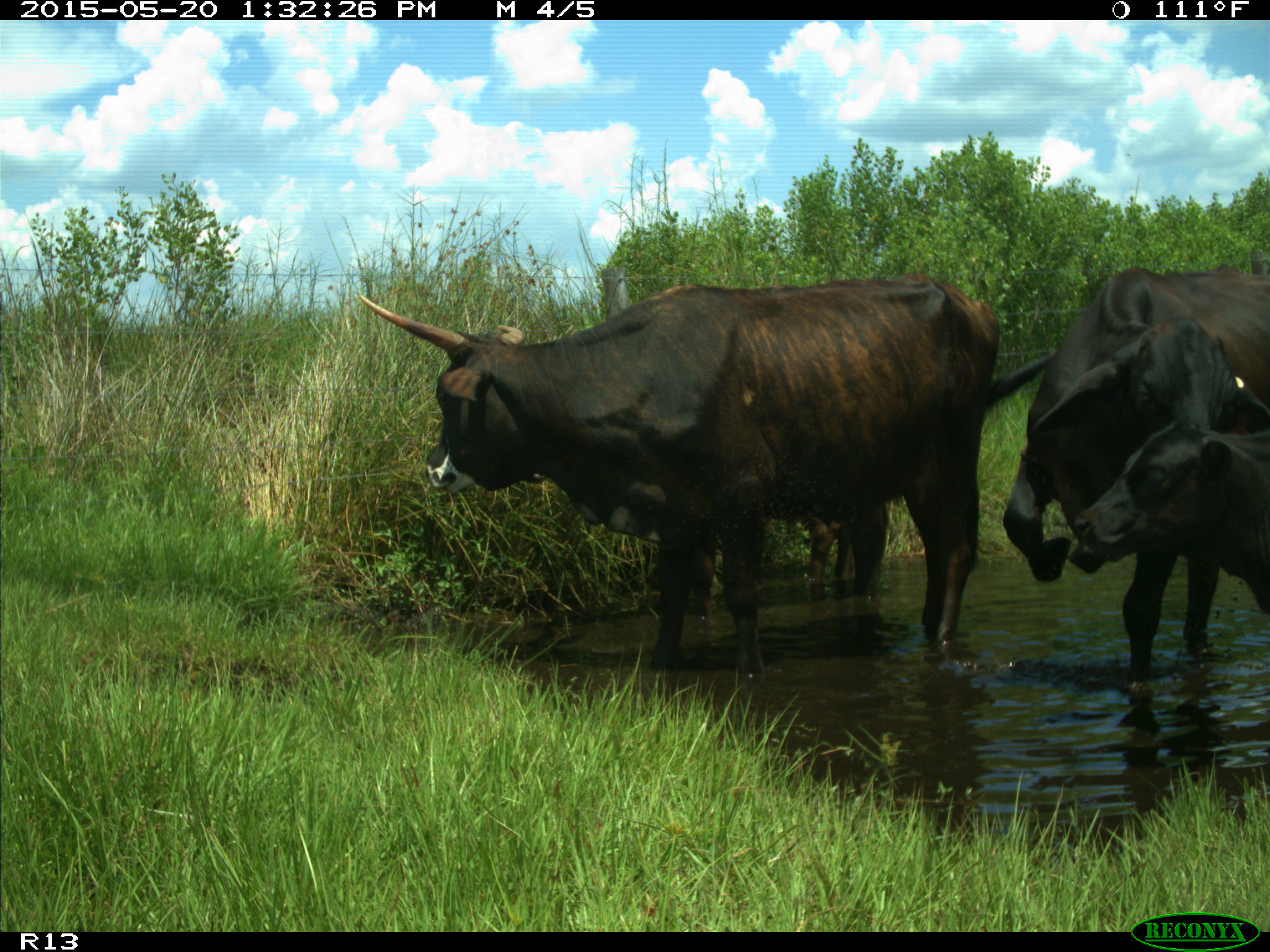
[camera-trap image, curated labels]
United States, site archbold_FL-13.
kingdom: Animalia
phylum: Chordata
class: Mammalia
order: Artiodactyla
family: Bovidae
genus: Bos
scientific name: Bos taurus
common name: domestic cow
Bos taurus (domestic cow).